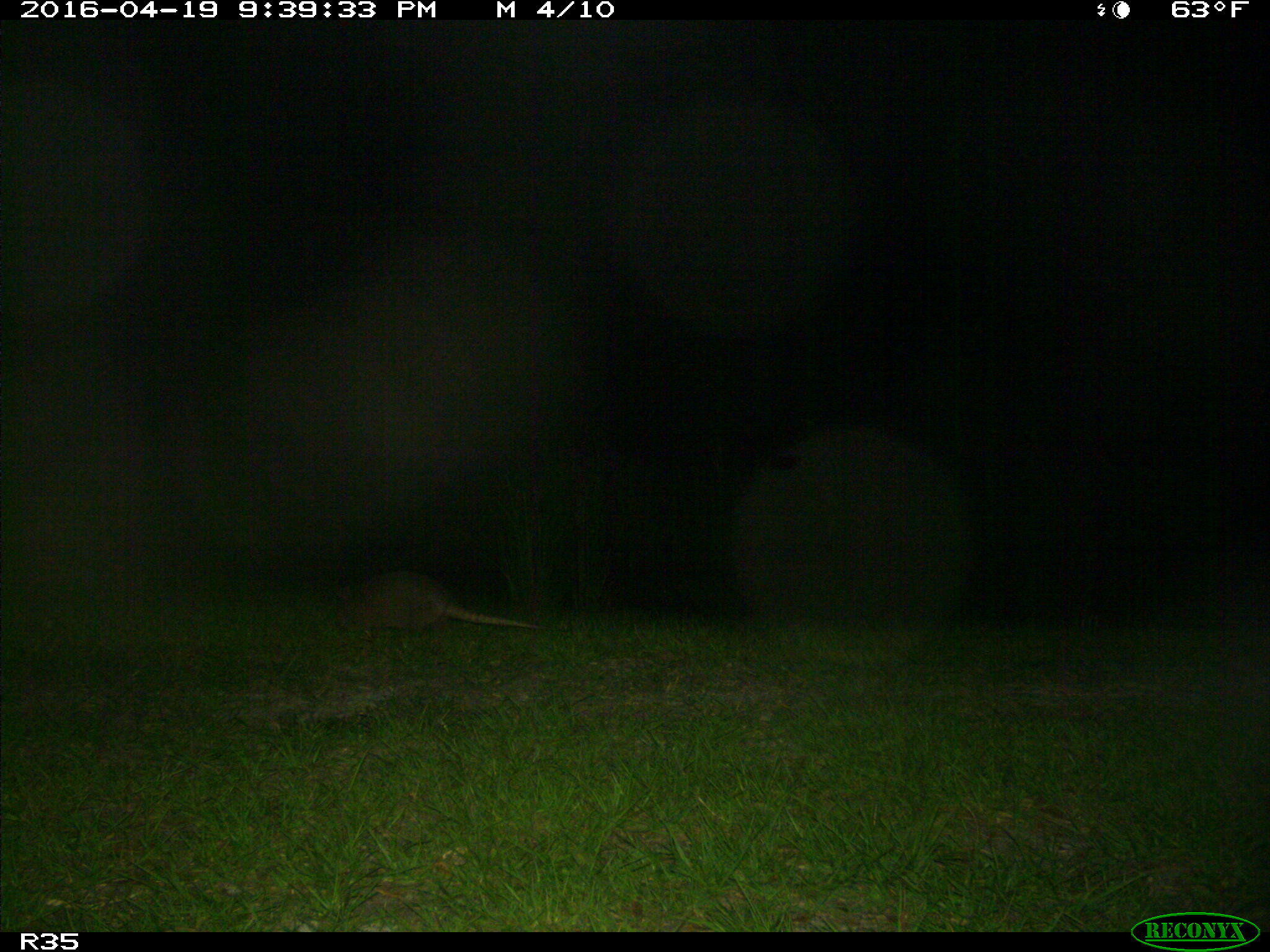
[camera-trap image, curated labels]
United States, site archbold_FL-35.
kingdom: Animalia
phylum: Chordata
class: Mammalia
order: Cingulata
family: Dasypodidae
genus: Dasypus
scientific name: Dasypus novemcinctus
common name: nine-banded armadillo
Dasypus novemcinctus (nine-banded armadillo).